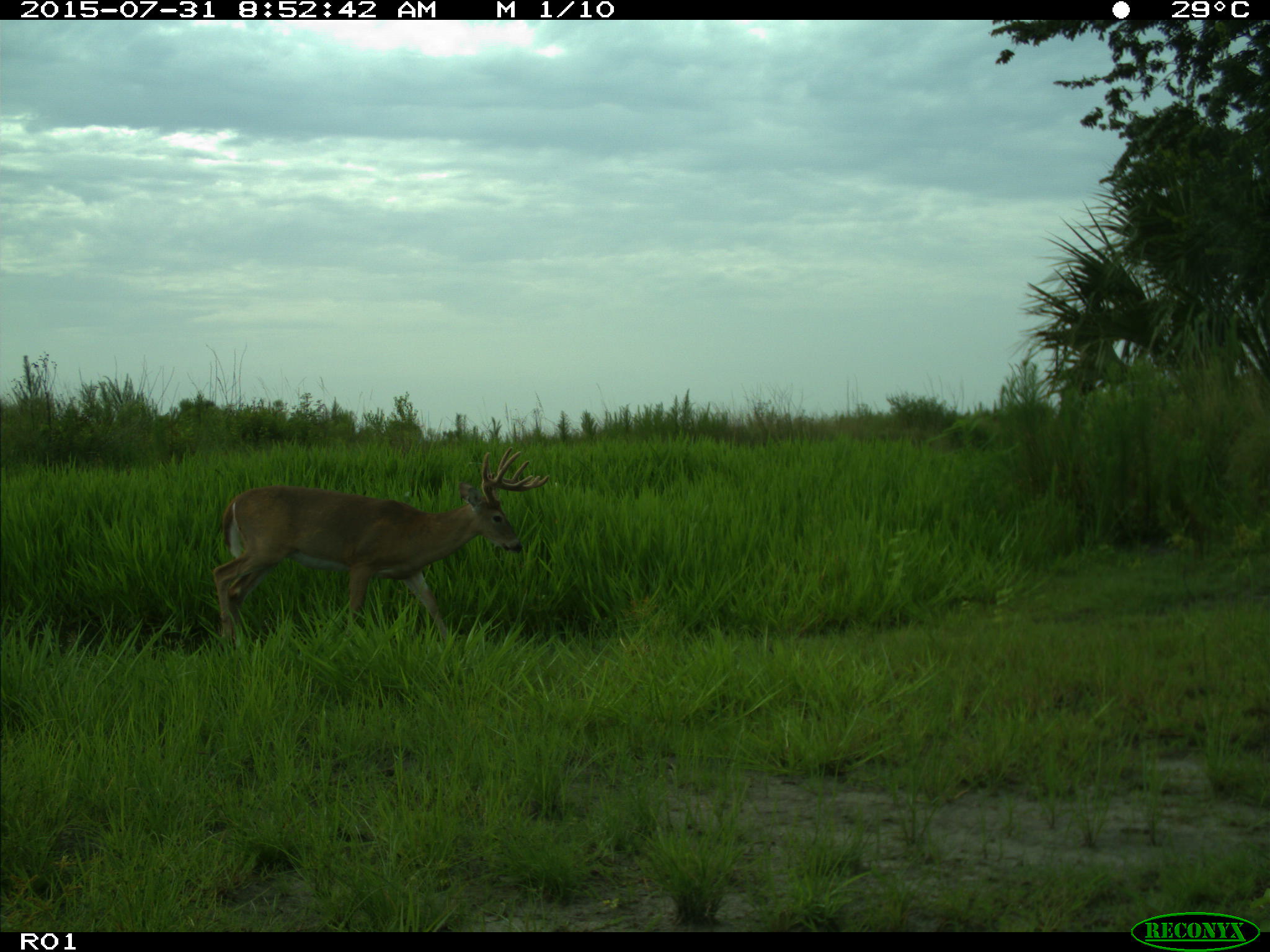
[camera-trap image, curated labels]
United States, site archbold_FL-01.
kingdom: Animalia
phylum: Chordata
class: Mammalia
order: Artiodactyla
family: Cervidae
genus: Odocoileus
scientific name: Odocoileus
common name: deer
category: unidentified deer